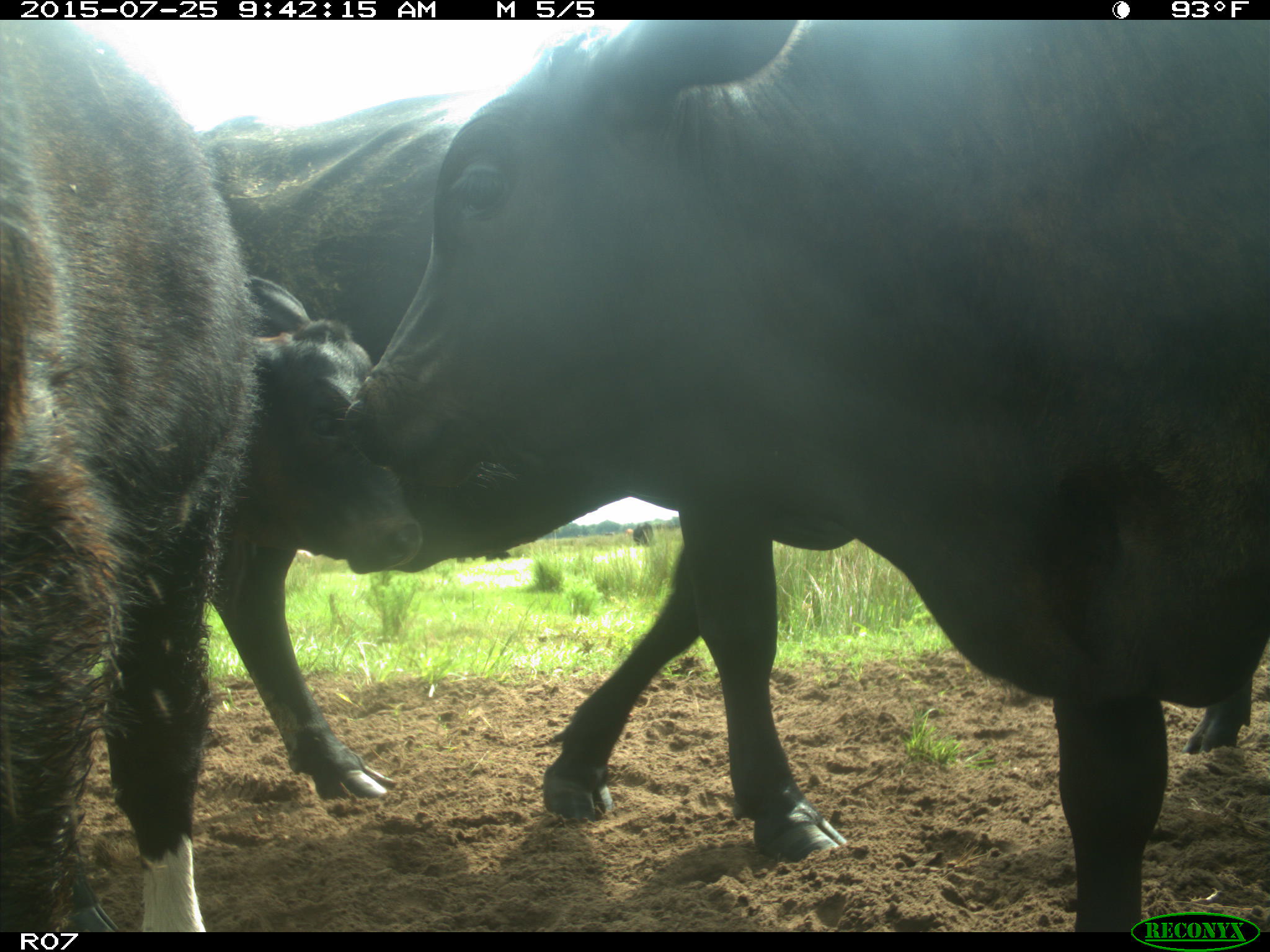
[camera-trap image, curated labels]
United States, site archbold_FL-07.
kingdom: Animalia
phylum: Chordata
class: Mammalia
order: Artiodactyla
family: Bovidae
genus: Bos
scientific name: Bos taurus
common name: domestic cow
Bos taurus (domestic cow).